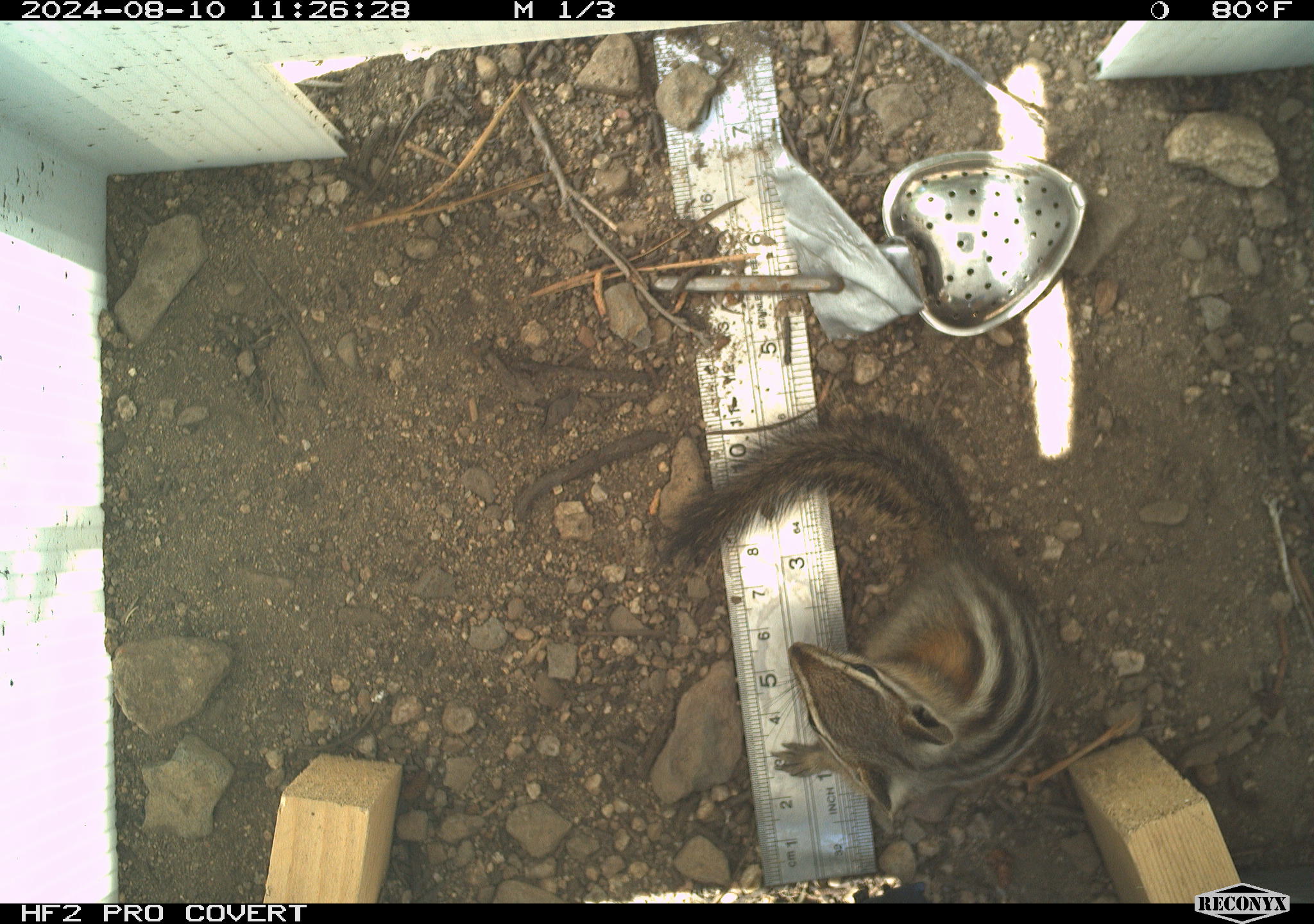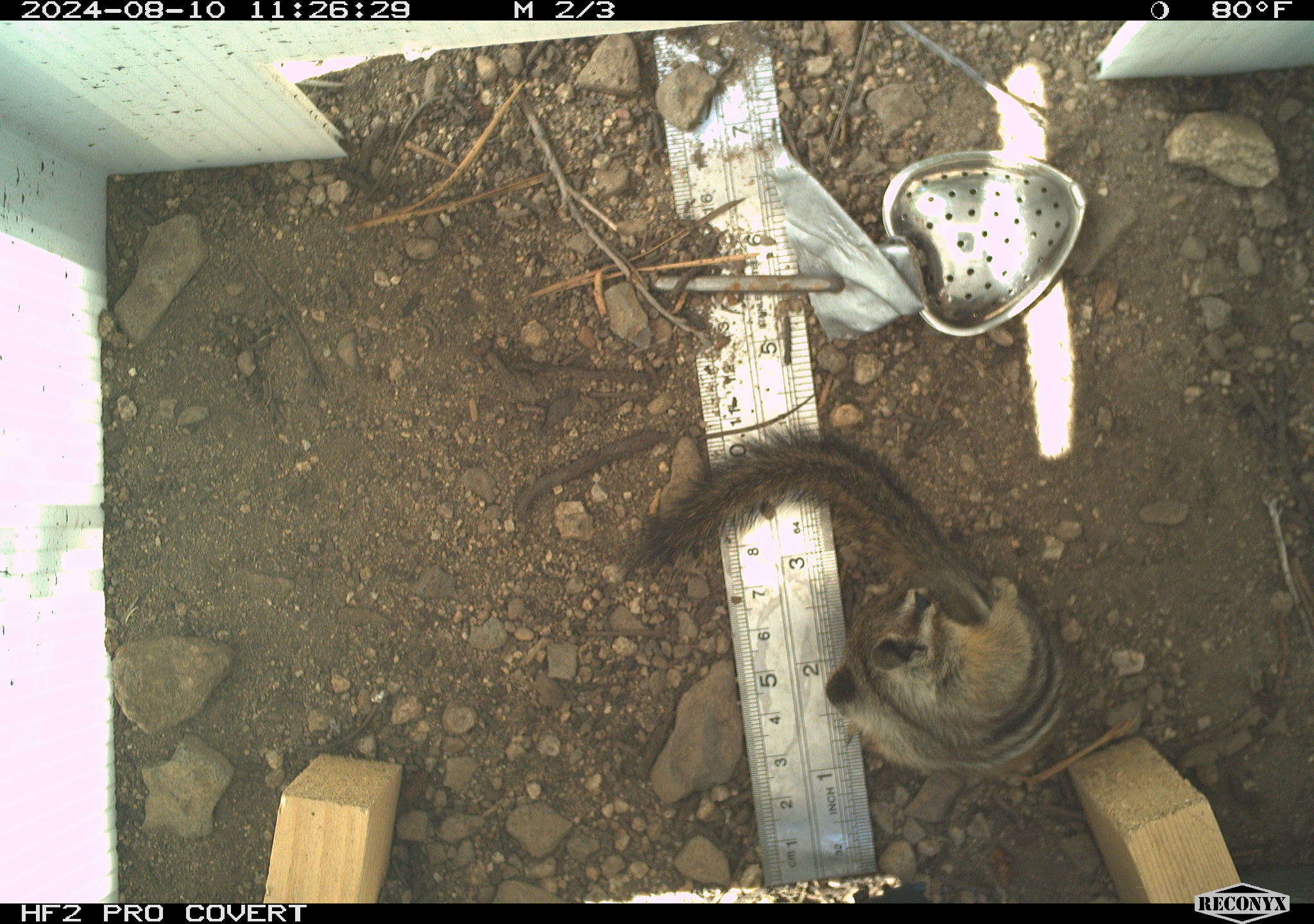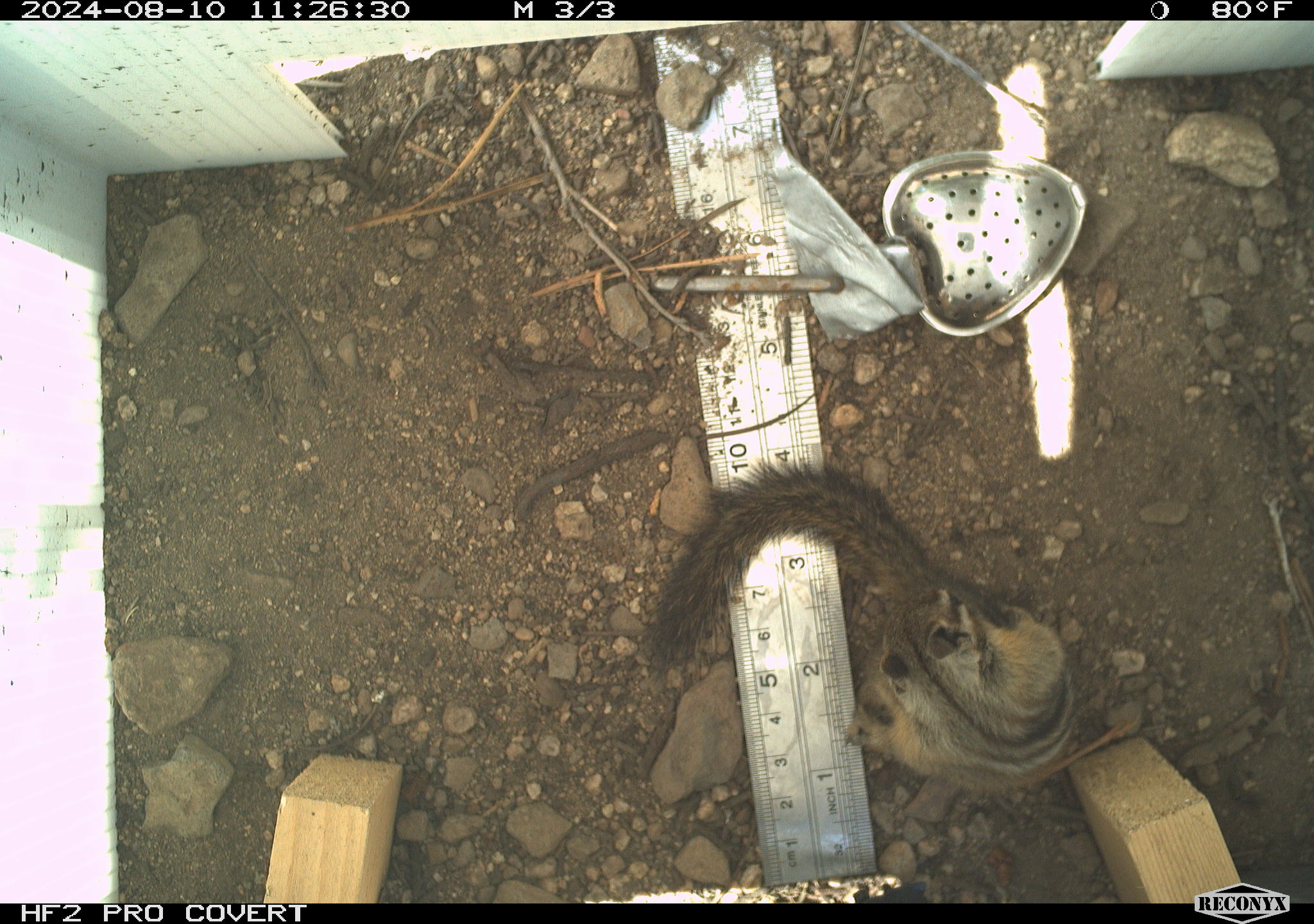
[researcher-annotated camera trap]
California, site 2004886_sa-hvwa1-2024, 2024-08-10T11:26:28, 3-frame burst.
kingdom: Animalia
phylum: Chordata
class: Mammalia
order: Rodentia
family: Sciuridae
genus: Neotamias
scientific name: Neotamias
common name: western chipmunks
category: neotamias species